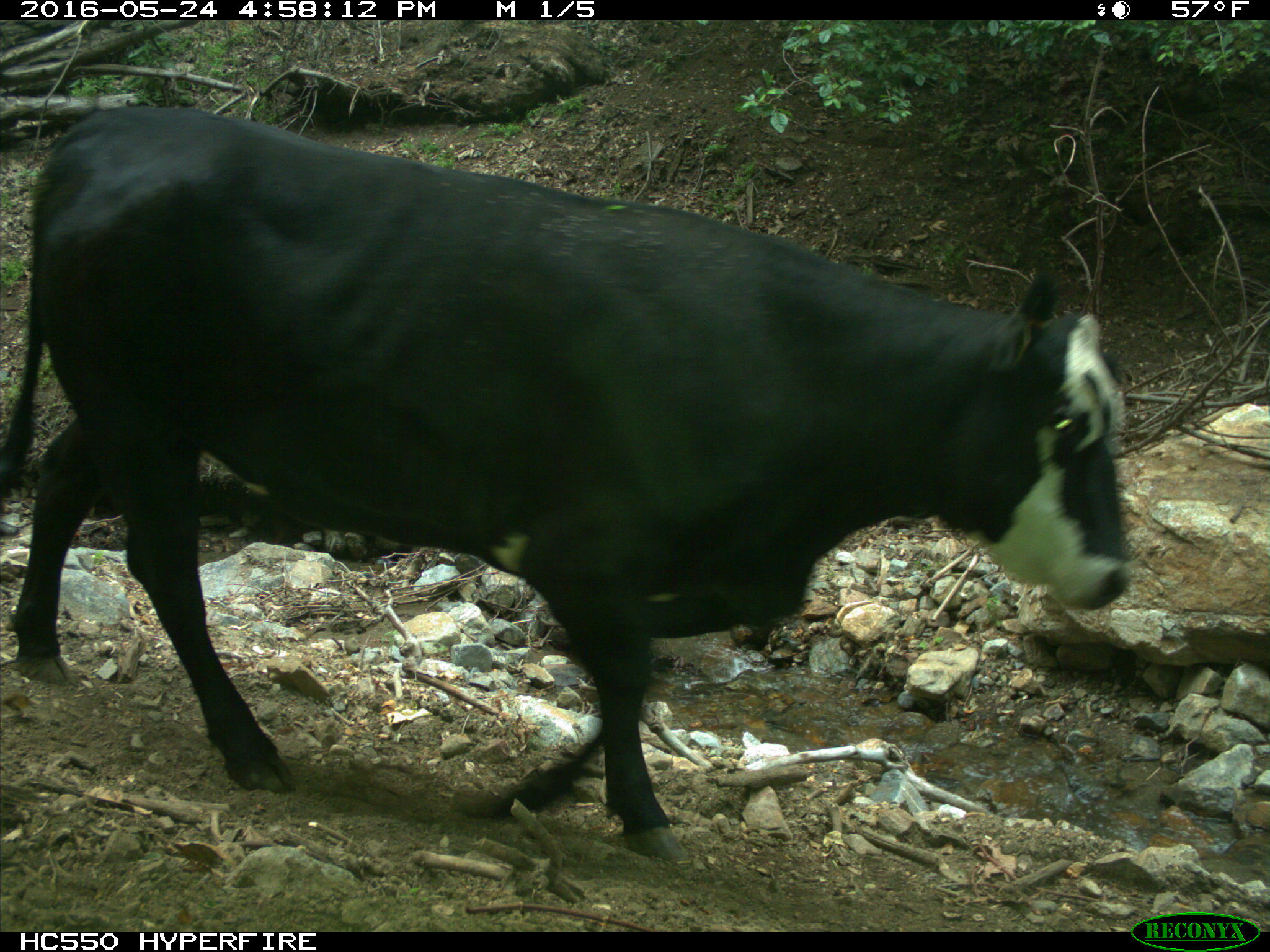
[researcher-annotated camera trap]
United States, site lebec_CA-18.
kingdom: Animalia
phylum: Chordata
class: Mammalia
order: Artiodactyla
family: Bovidae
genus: Bos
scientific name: Bos taurus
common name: domestic cow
Bos taurus (domestic cow).